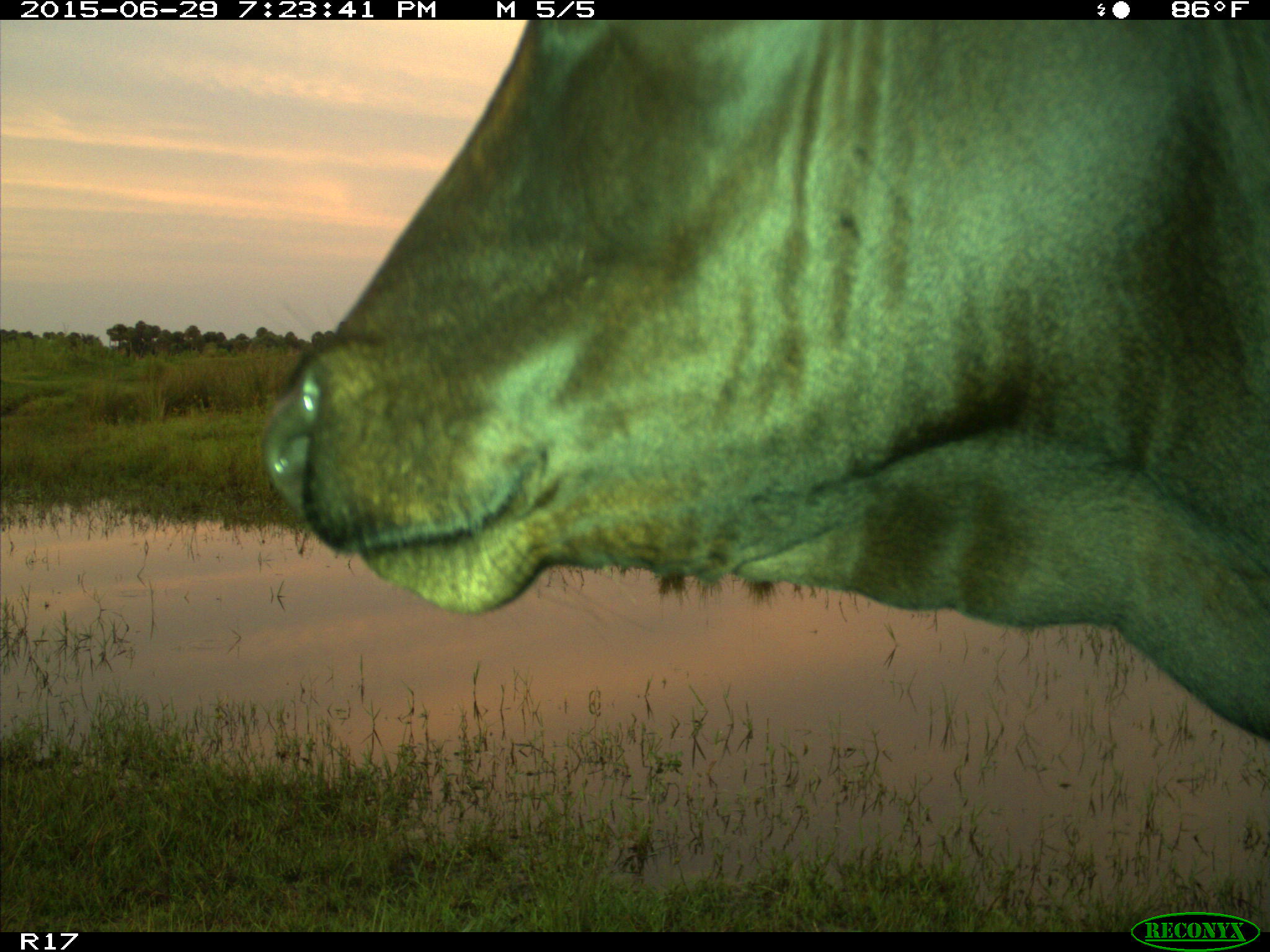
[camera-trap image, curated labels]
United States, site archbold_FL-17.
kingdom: Animalia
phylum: Chordata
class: Mammalia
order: Artiodactyla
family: Bovidae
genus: Bos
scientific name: Bos taurus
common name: domestic cow